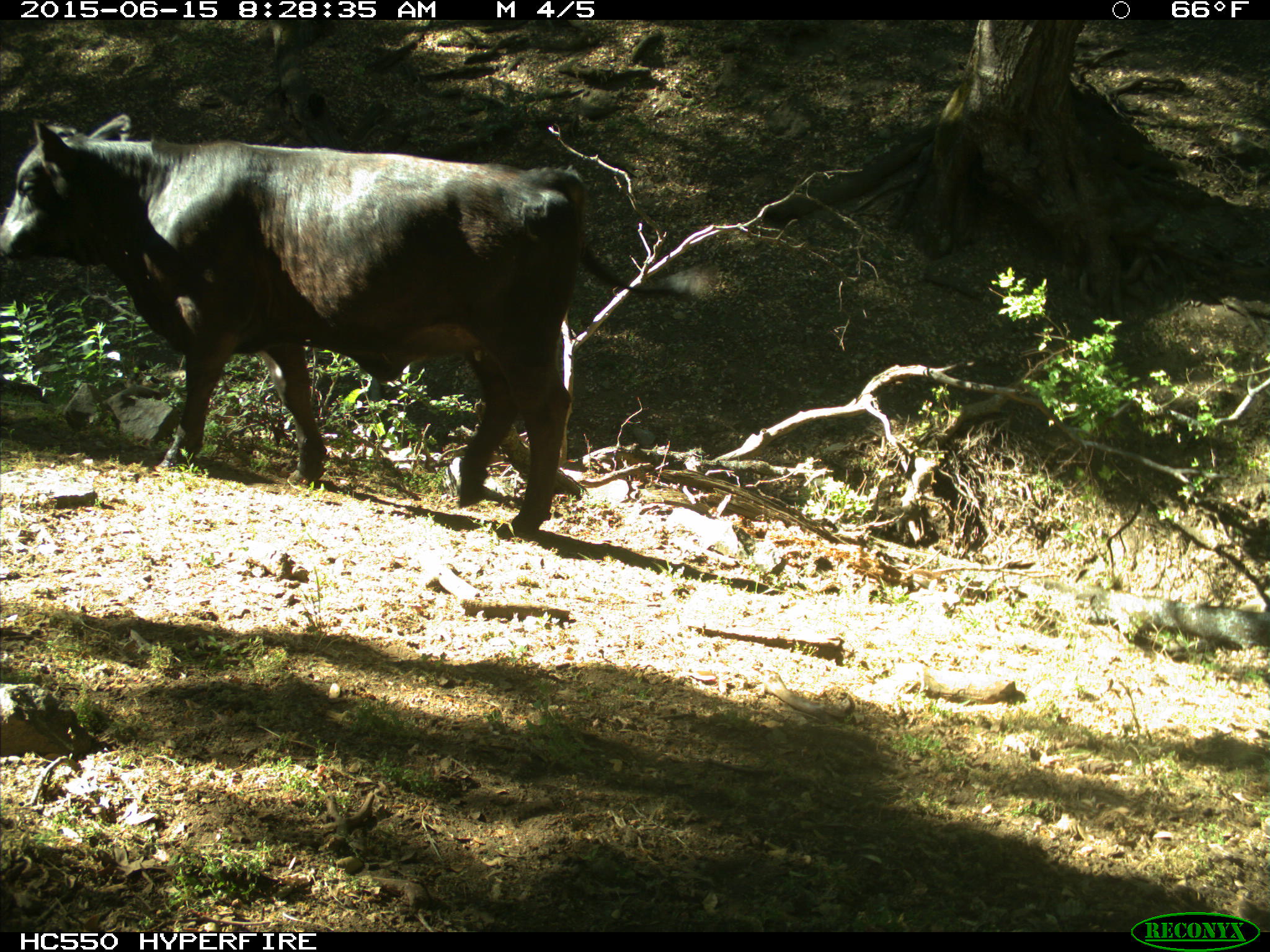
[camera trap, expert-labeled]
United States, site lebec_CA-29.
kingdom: Animalia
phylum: Chordata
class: Mammalia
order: Artiodactyla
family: Bovidae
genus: Bos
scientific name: Bos taurus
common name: domestic cow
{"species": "Bos taurus (domestic cow)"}